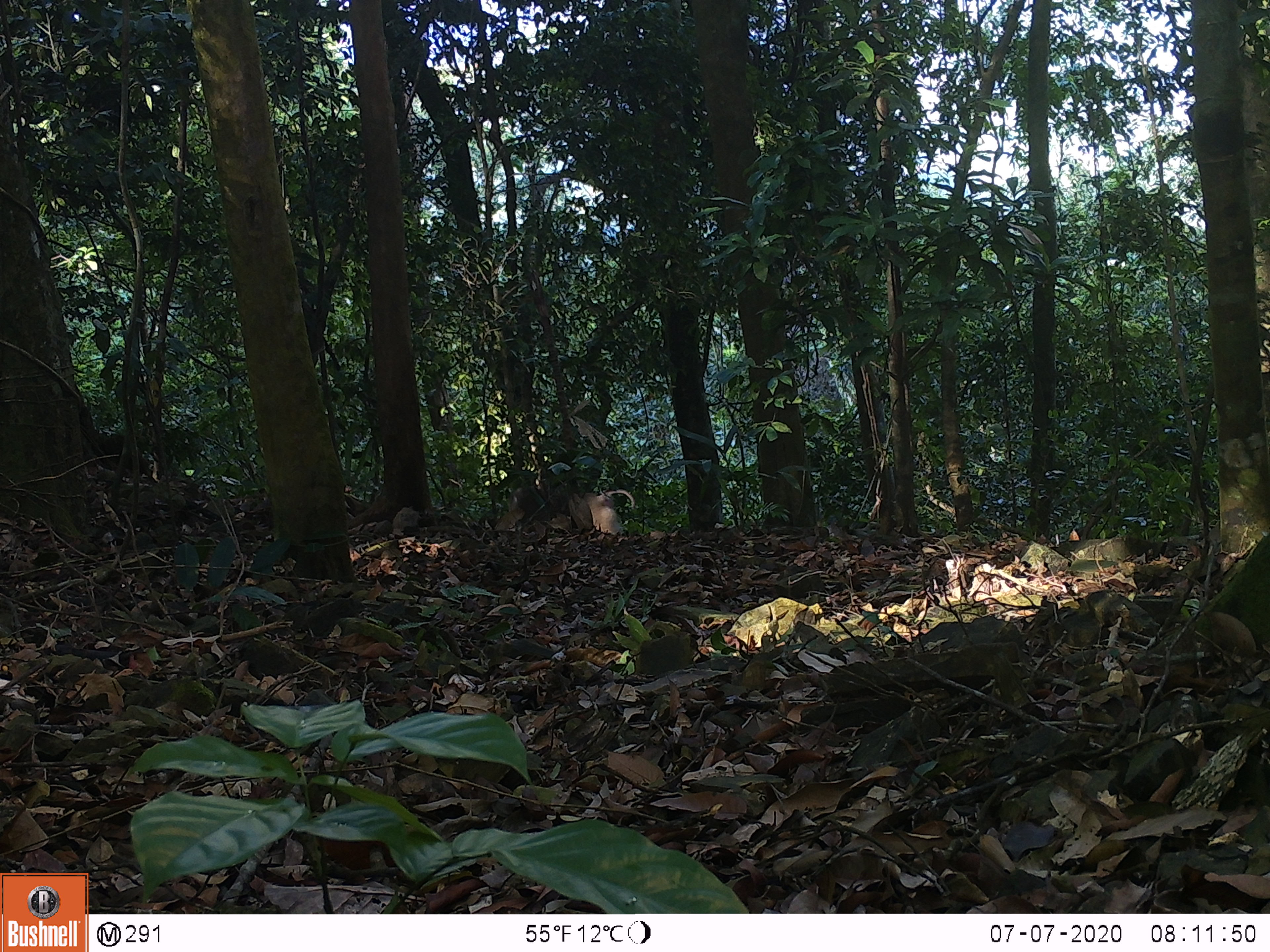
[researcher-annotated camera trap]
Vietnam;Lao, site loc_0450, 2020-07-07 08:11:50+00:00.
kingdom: Animalia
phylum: Chordata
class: Mammalia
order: Primates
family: Cercopithecidae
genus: Macaca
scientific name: Macaca nemestrina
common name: pig-tailed macaque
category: pig tailed macaque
Pig tailed macaque (pig-tailed macaque) (Macaca nemestrina). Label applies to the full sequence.